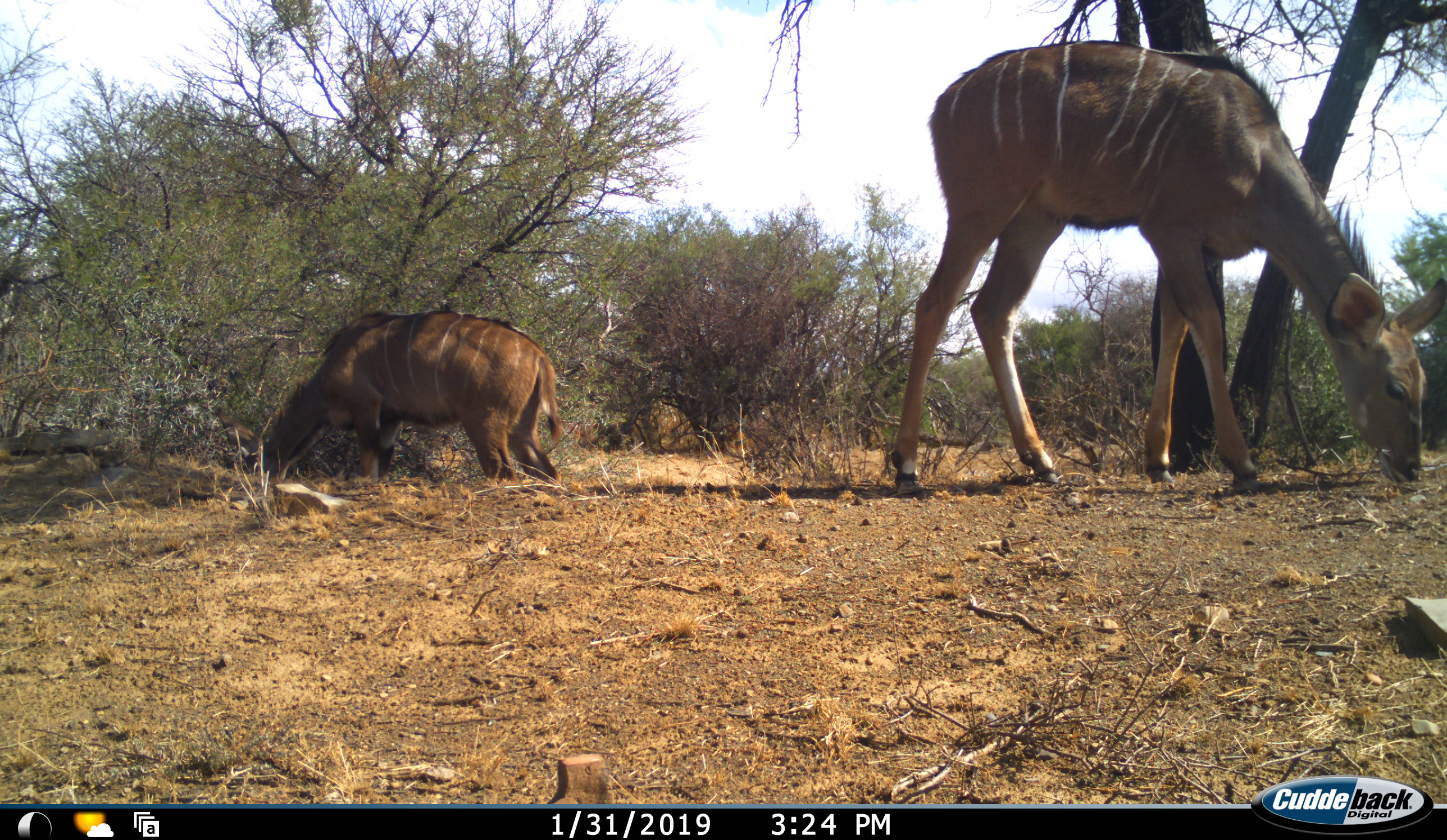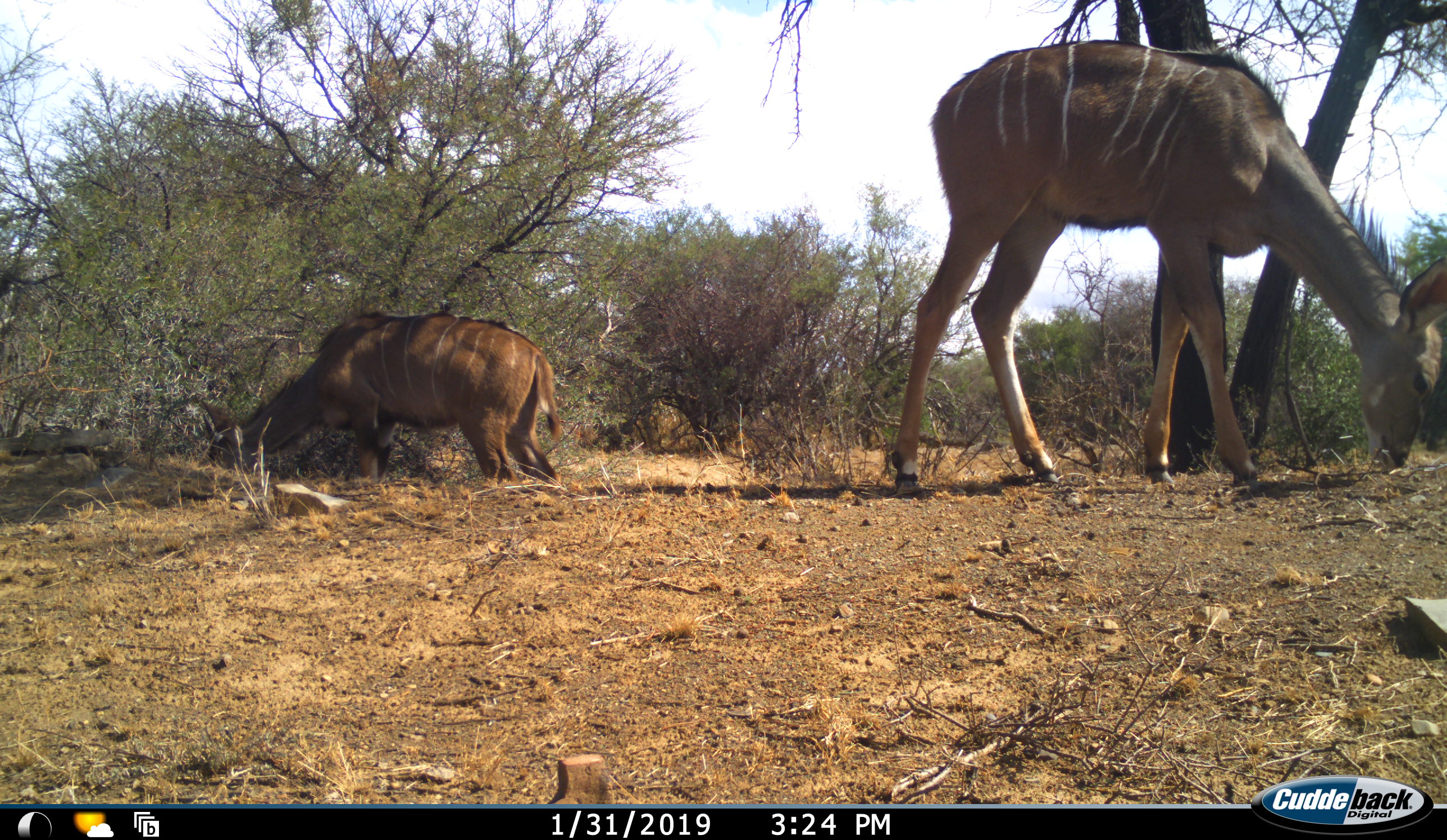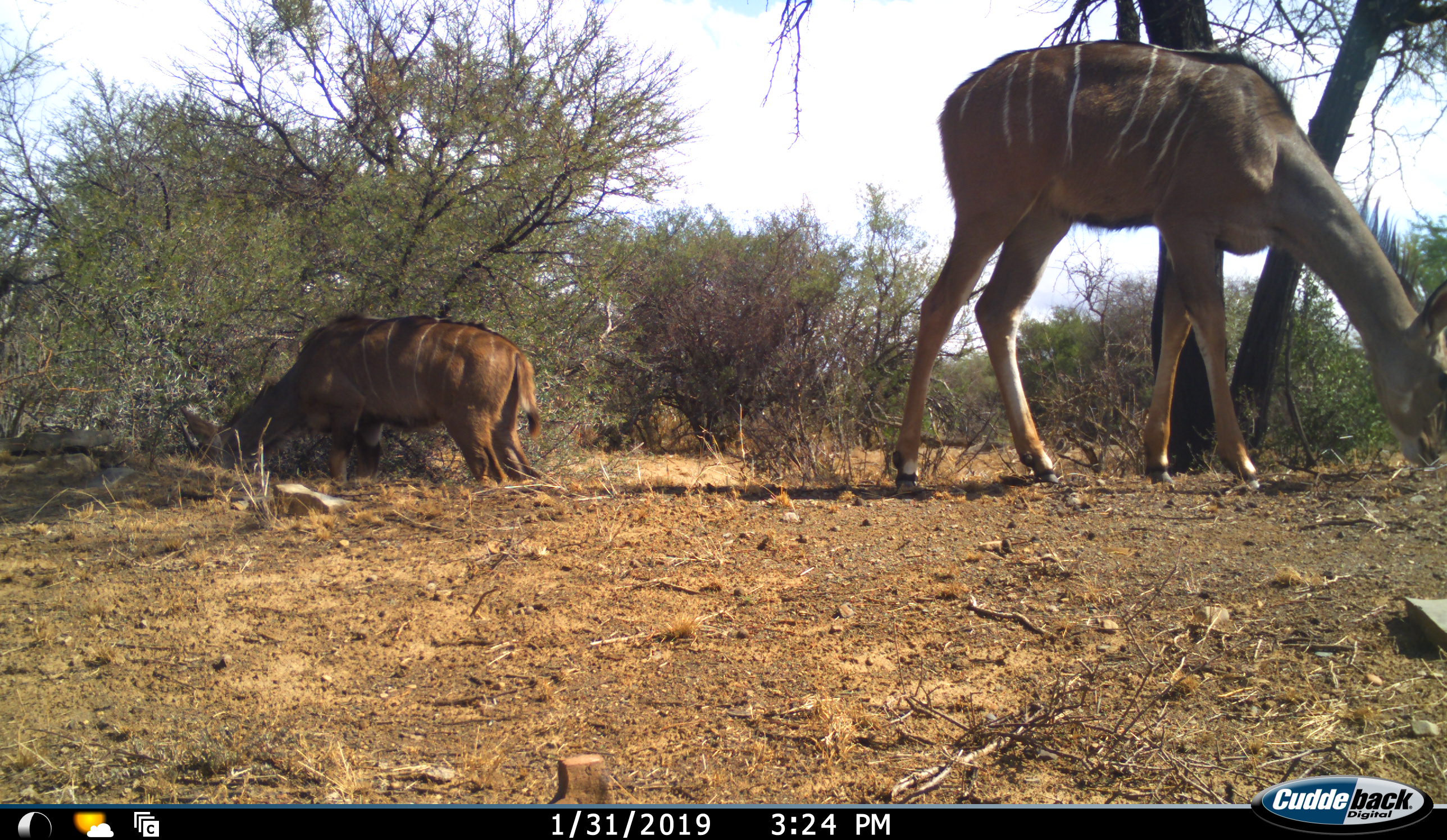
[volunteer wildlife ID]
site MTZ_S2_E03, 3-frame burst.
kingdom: Animalia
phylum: Chordata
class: Mammalia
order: Artiodactyla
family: Bovidae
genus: Tragelaphus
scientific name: Tragelaphus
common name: kudu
Kudu (Tragelaphus), count 2. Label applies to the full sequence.